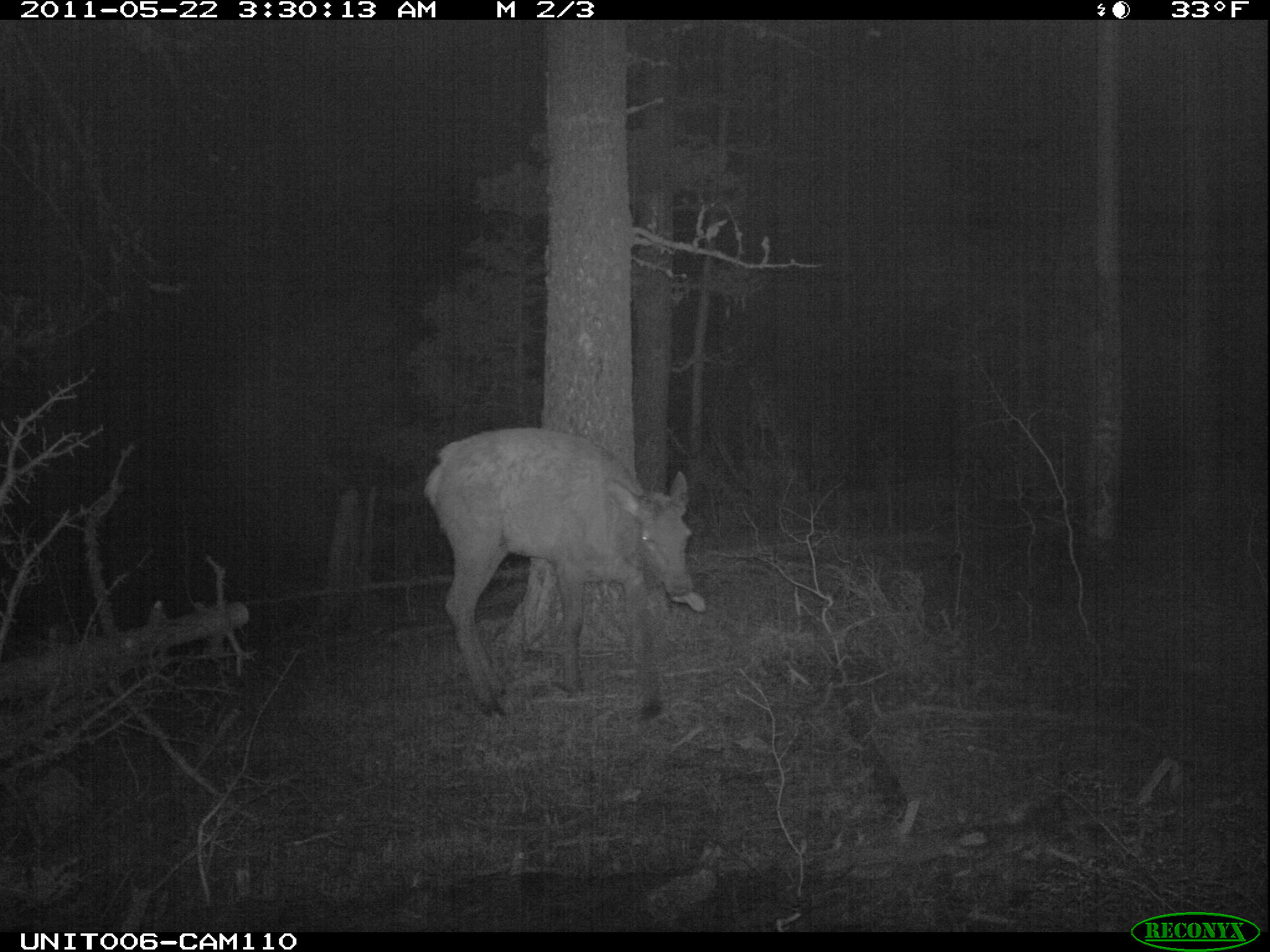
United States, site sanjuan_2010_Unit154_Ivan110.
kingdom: Animalia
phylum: Chordata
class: Mammalia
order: Artiodactyla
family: Cervidae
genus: Cervus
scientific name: Cervus elaphus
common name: red deer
Cervus elaphus (red deer).